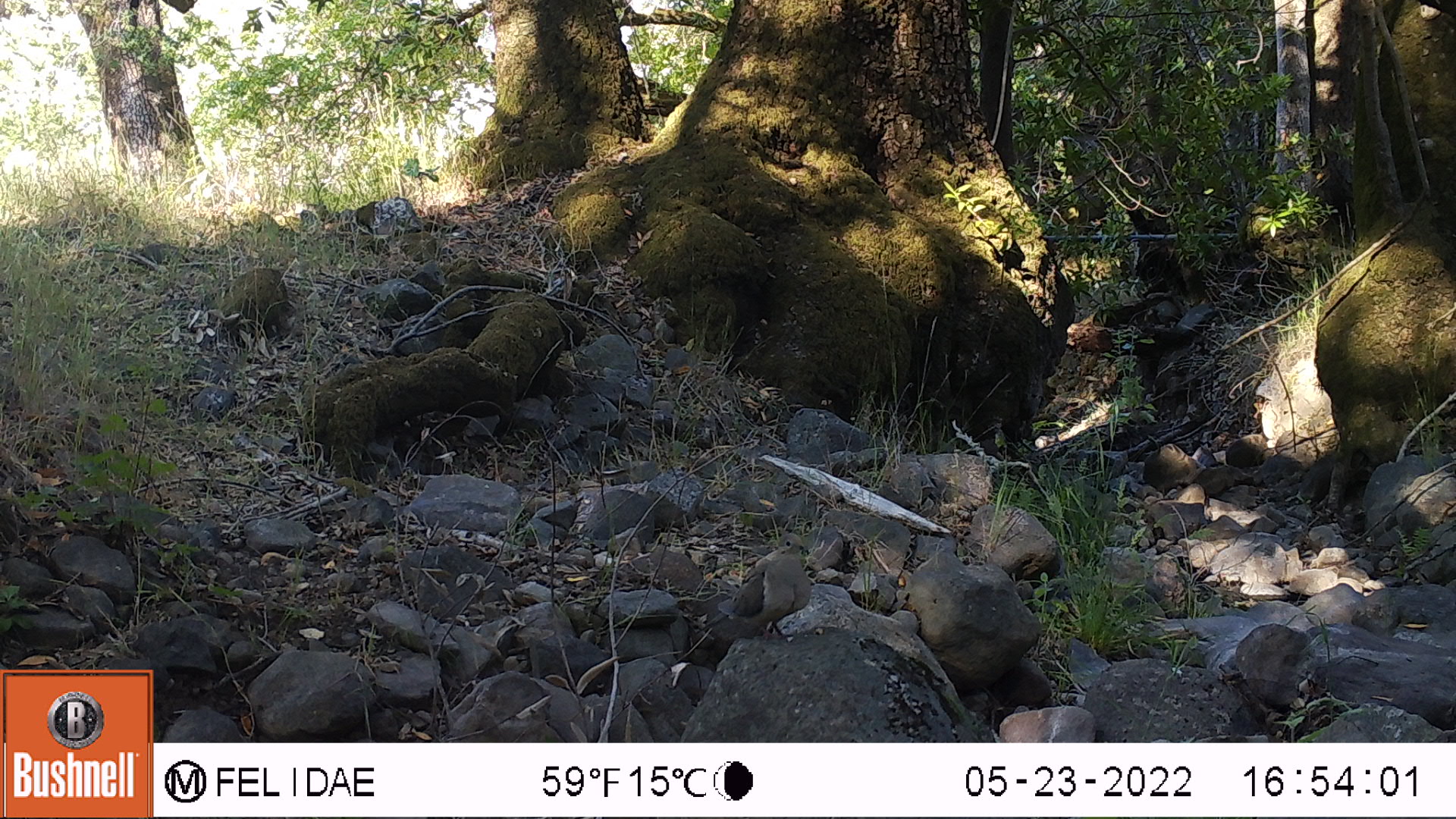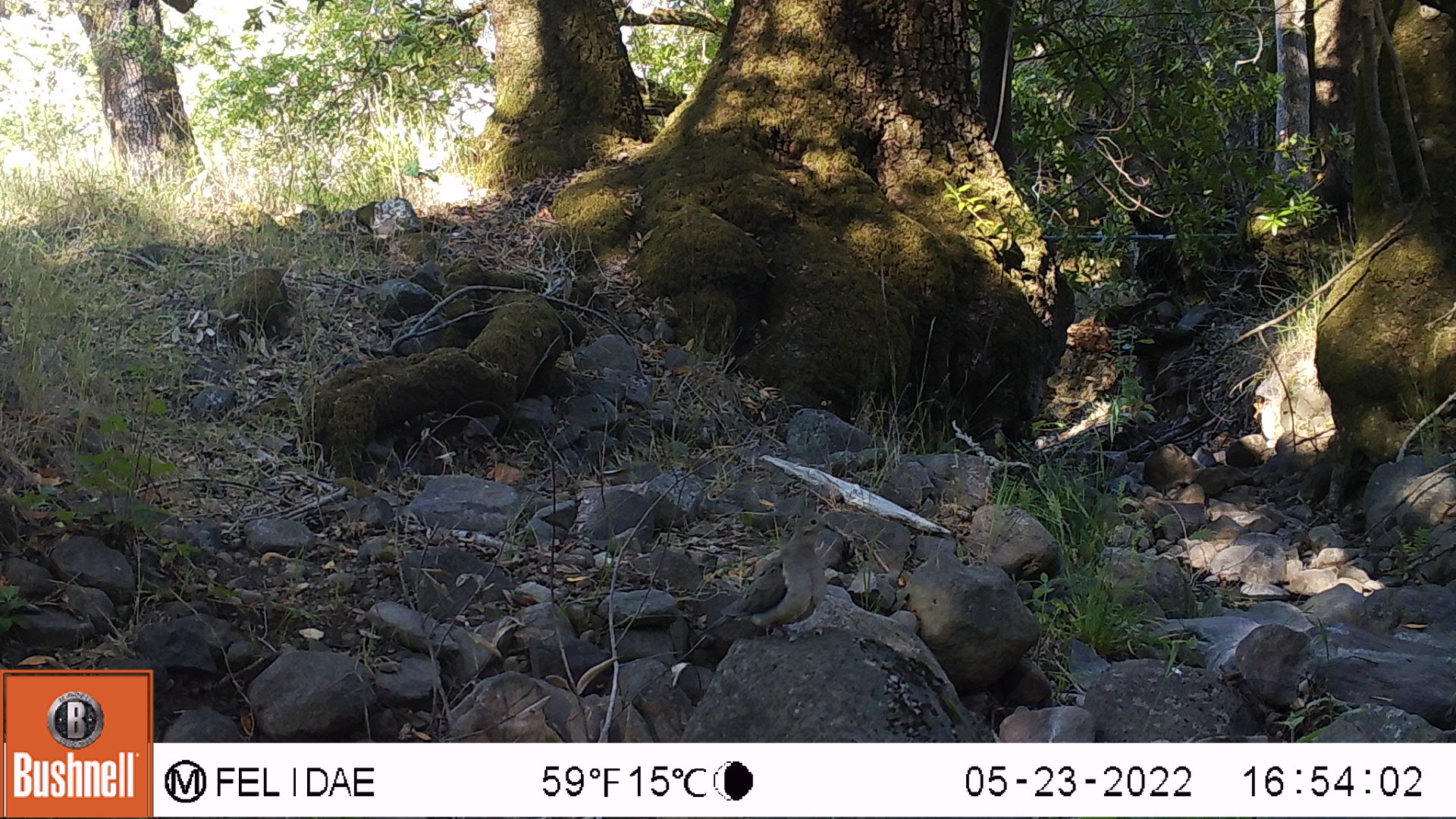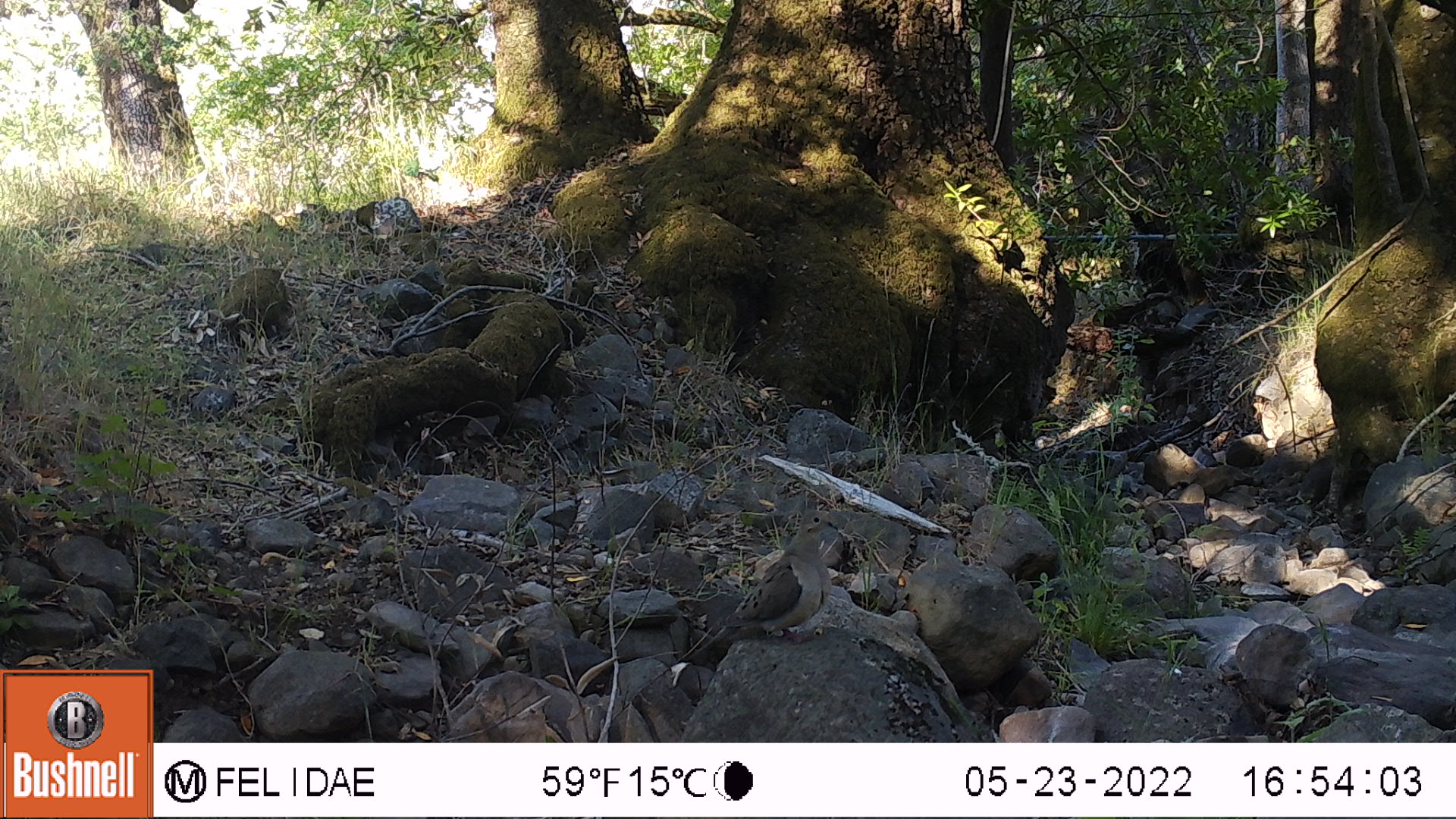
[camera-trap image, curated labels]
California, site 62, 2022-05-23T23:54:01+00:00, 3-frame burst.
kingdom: Animalia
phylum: Chordata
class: Aves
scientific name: Aves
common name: bird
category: unknown bird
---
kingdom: Animalia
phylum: Chordata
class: Mammalia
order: Rodentia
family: Sciuridae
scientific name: Sciuridae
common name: squirrel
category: unknown squirrel